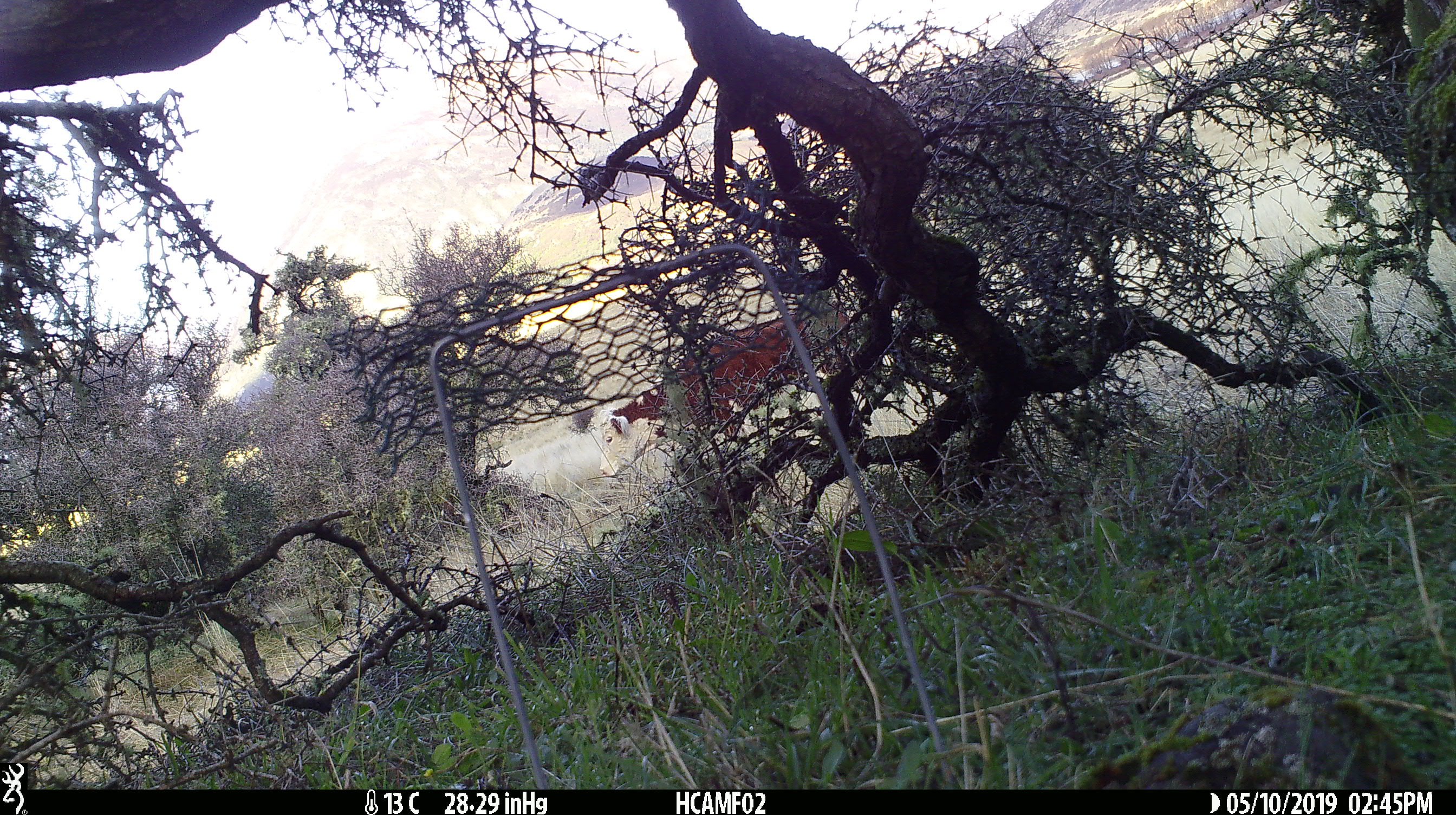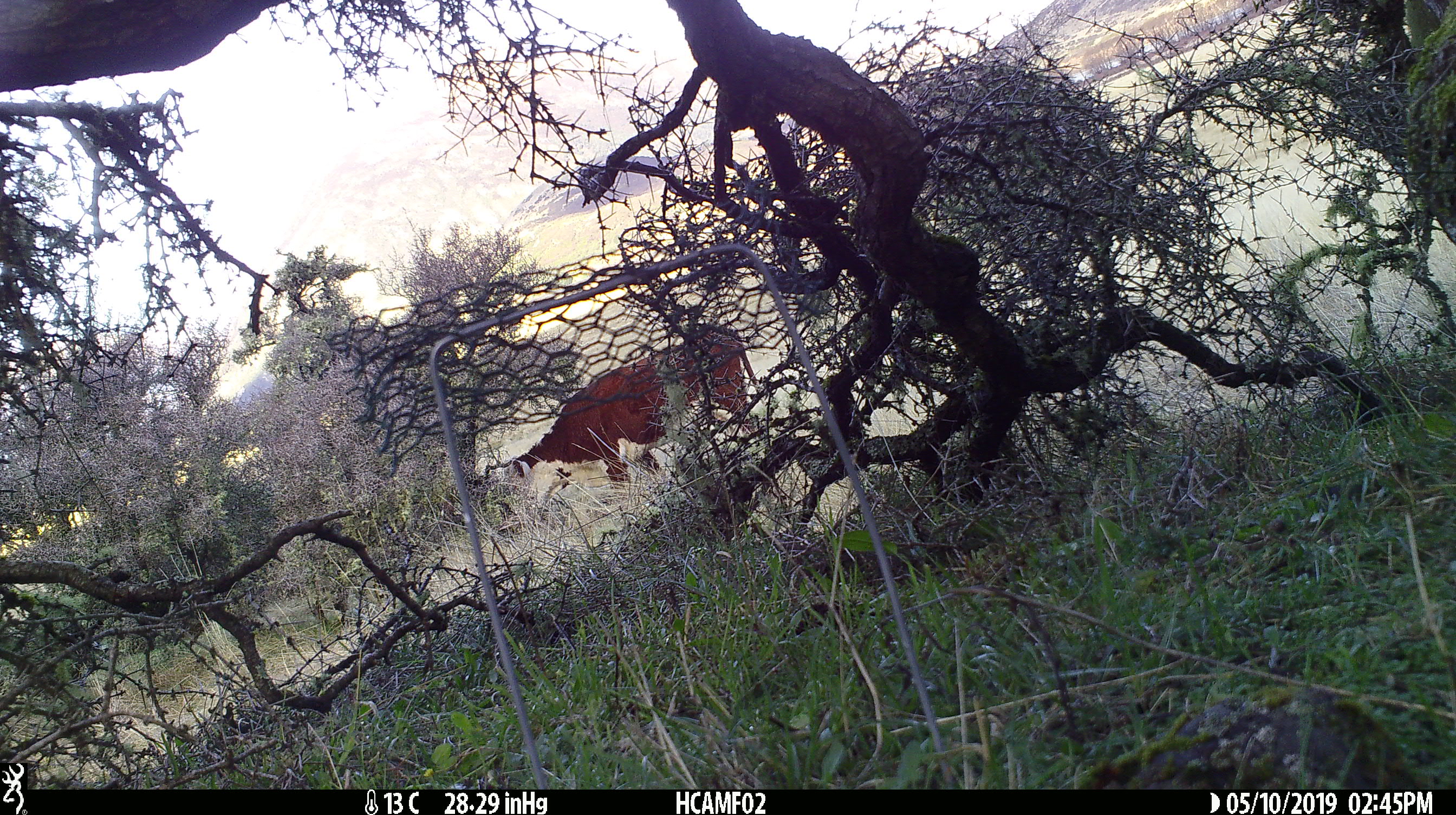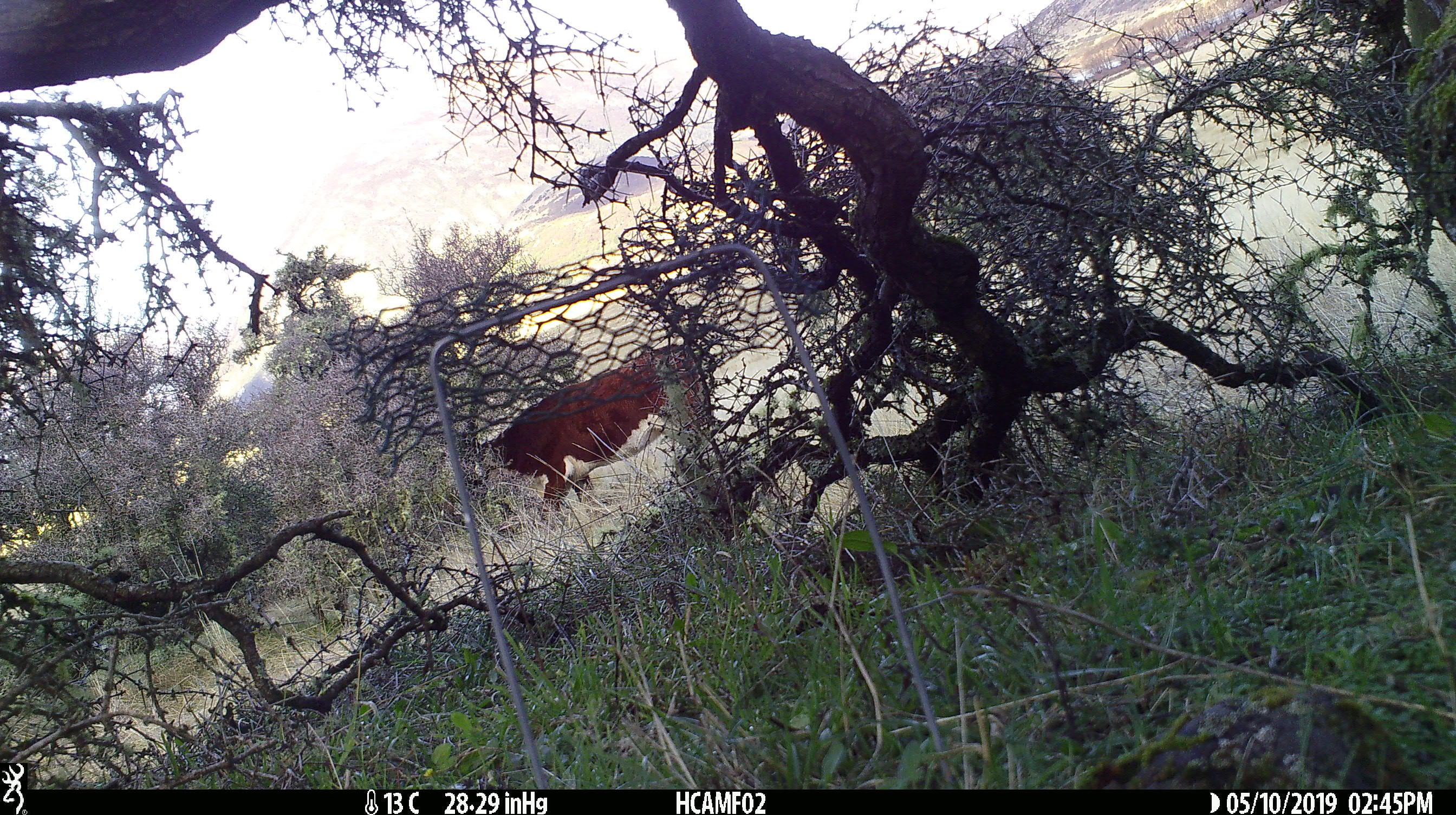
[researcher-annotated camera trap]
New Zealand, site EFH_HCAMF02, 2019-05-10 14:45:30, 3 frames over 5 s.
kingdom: Animalia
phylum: Chordata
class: Mammalia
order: Artiodactyla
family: Bovidae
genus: Bos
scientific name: Bos taurus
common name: domestic cow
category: cow